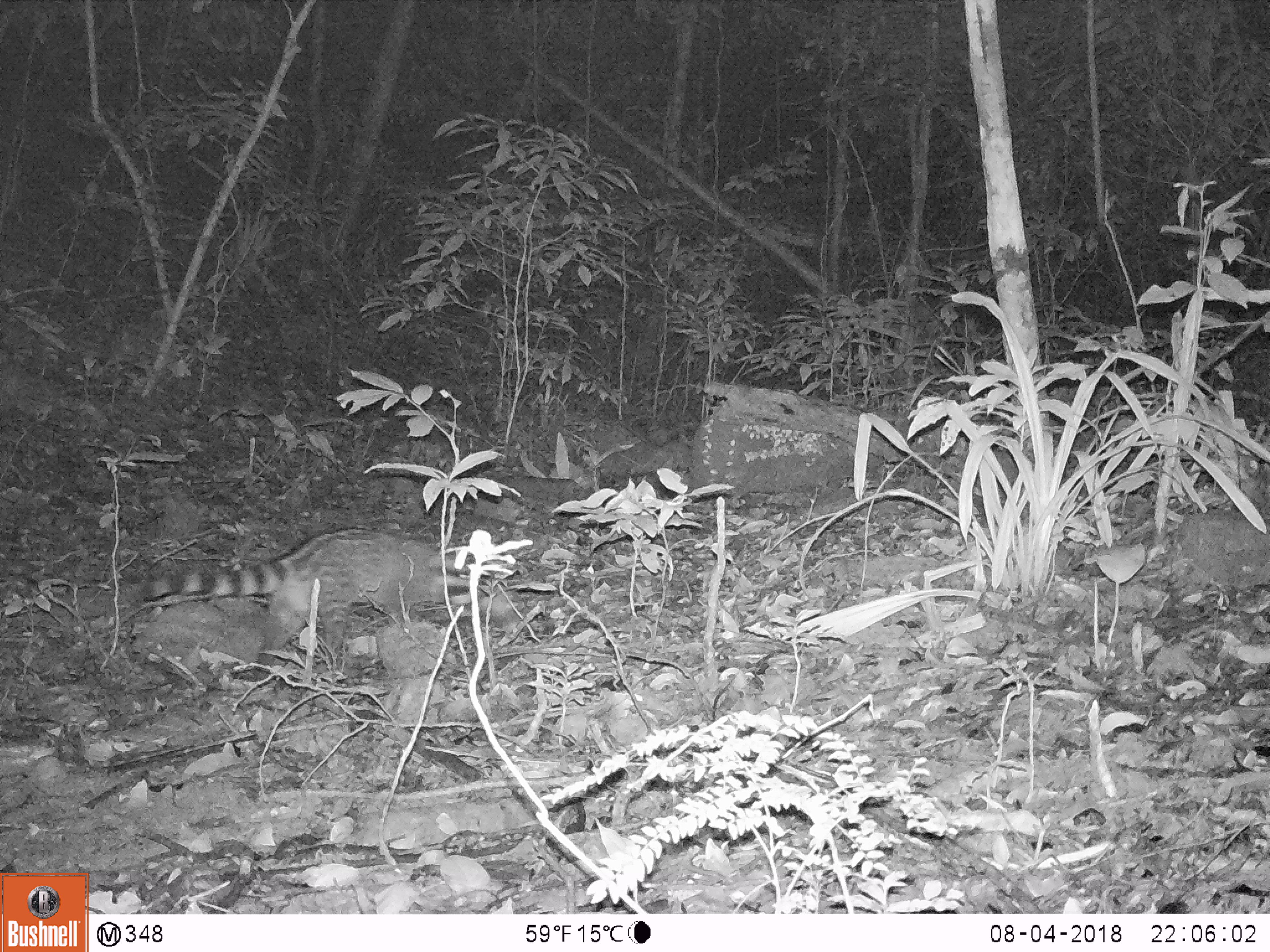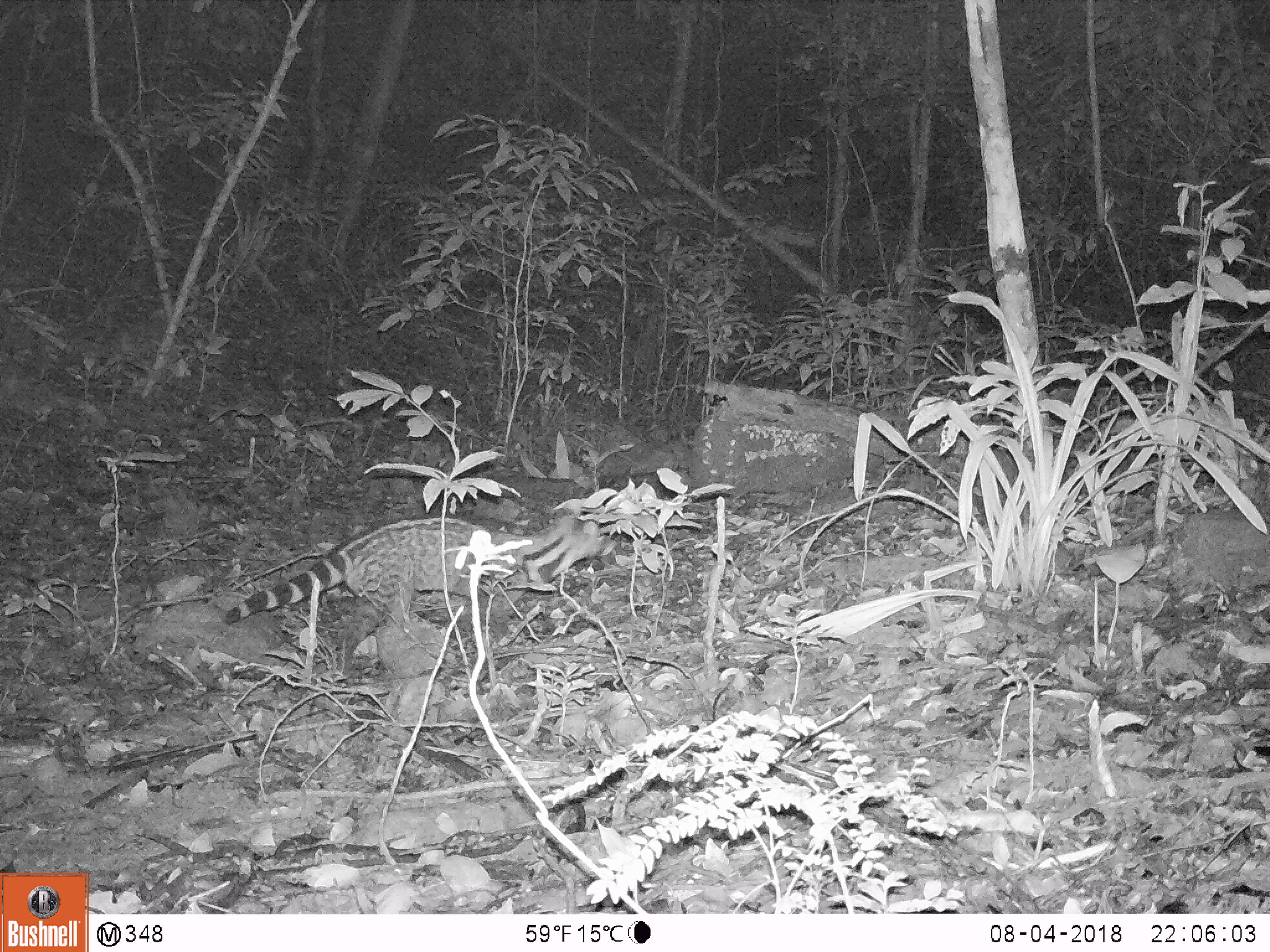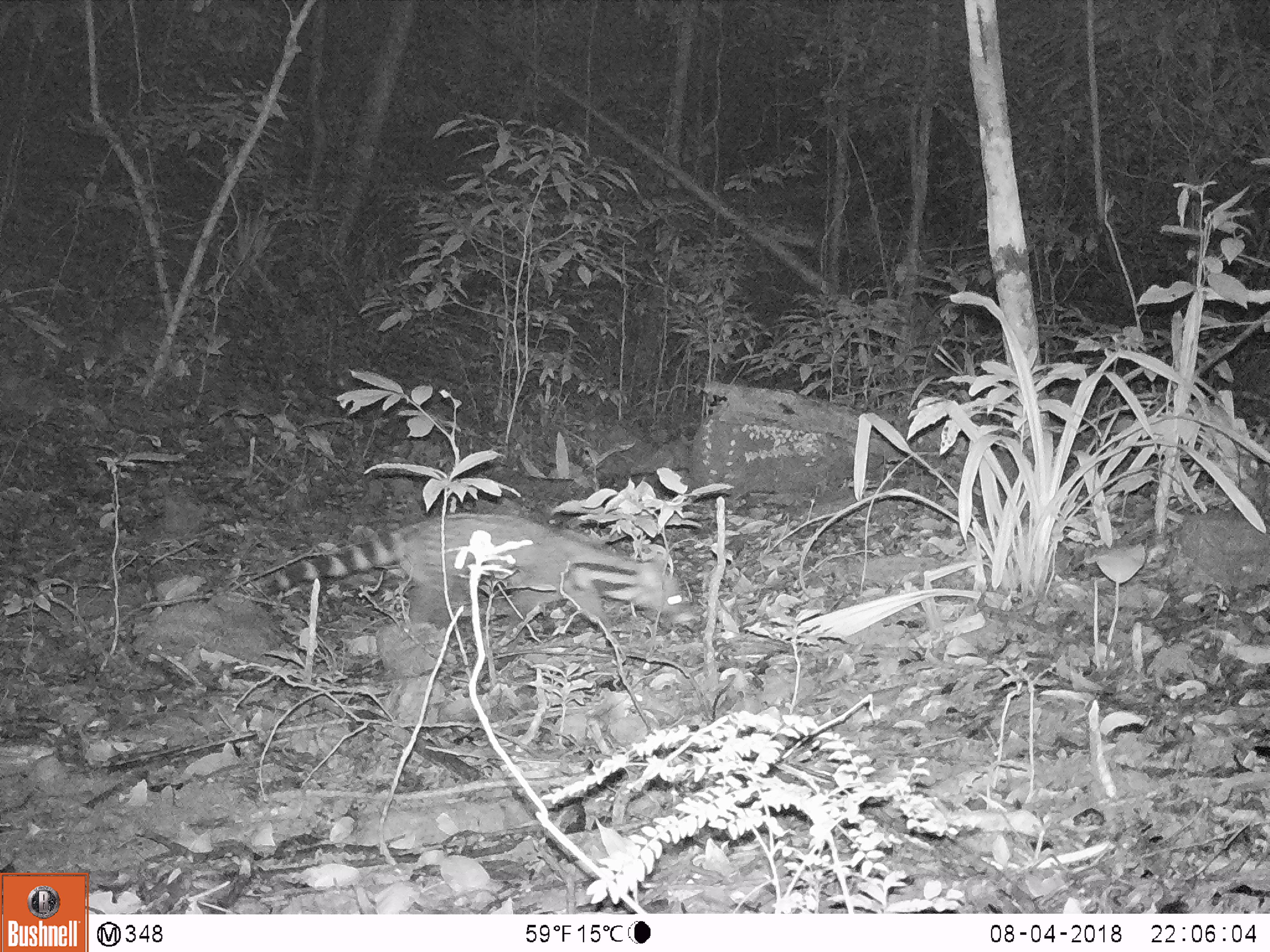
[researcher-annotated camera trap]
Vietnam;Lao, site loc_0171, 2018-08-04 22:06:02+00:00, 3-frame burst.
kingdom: Animalia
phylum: Chordata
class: Mammalia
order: Carnivora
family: Viverridae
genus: Viverra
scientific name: Viverra zibetha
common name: large indian civet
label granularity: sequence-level